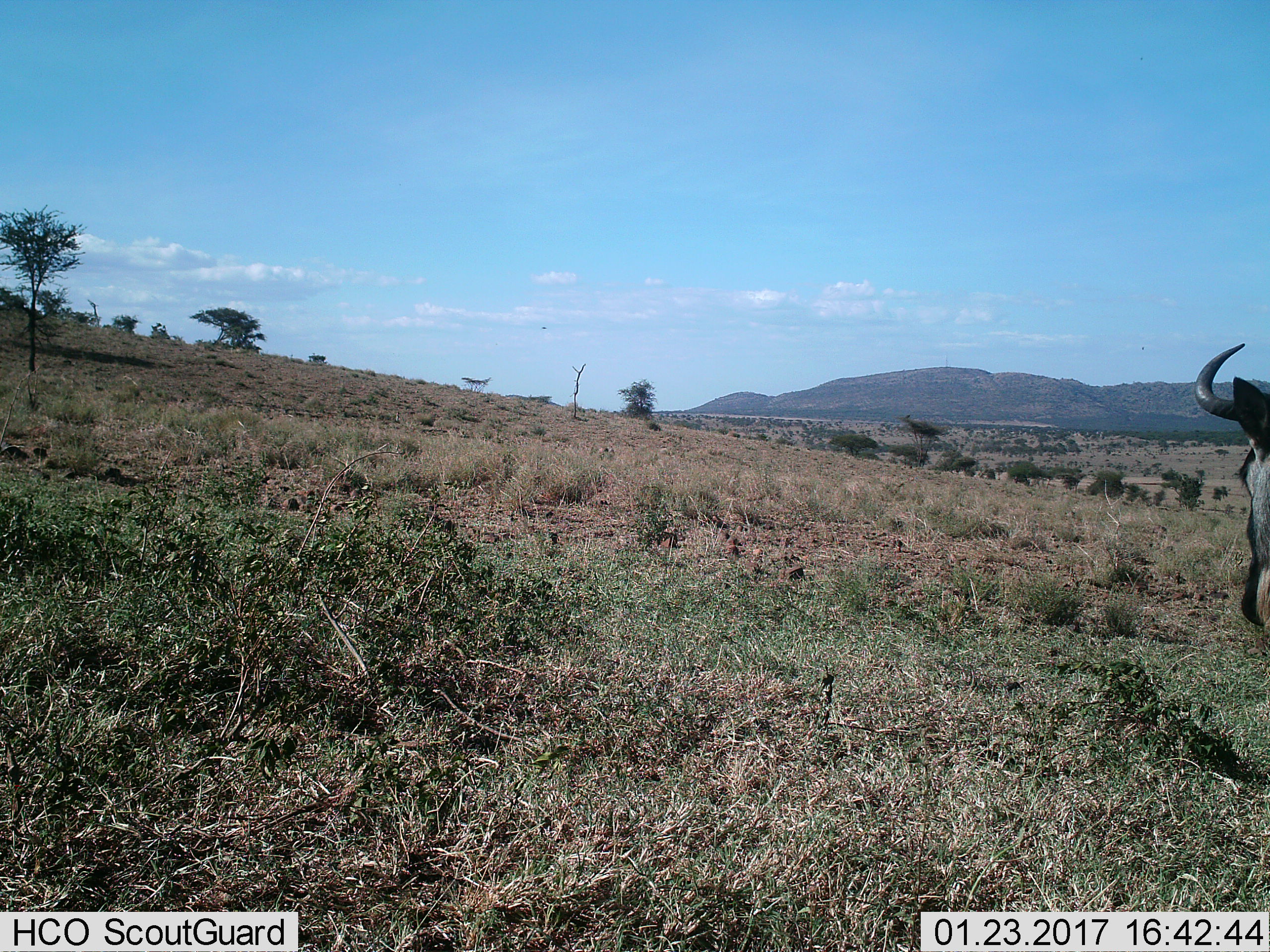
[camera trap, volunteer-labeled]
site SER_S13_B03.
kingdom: Animalia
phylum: Chordata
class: Mammalia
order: Artiodactyla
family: Bovidae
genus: Connochaetes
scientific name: Connochaetes taurinus taurinus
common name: blue wildebeest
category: wildebeestblue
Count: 1.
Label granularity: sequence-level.